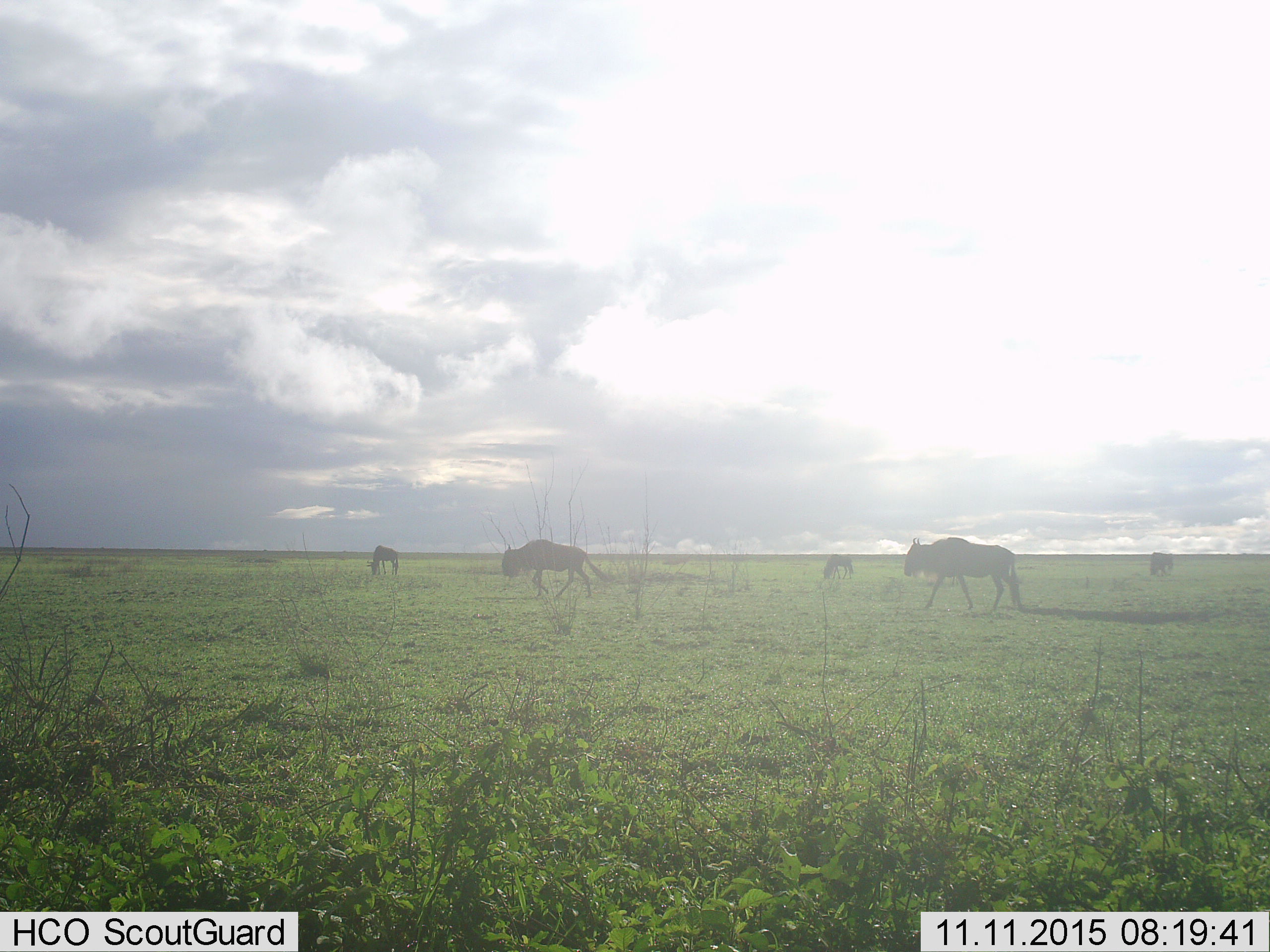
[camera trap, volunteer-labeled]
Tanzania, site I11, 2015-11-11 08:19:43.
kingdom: Animalia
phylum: Chordata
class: Mammalia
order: Artiodactyla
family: Bovidae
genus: Connochaetes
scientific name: Connochaetes taurinus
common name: blue wildebeest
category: wildebeest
Wildebeest (blue wildebeest) (Connochaetes taurinus), count 5. Behavior (volunteer vote fractions): standing 11%, resting 11%, moving 78%, interacting 0%. Young present (vote fraction): 11%. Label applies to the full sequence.